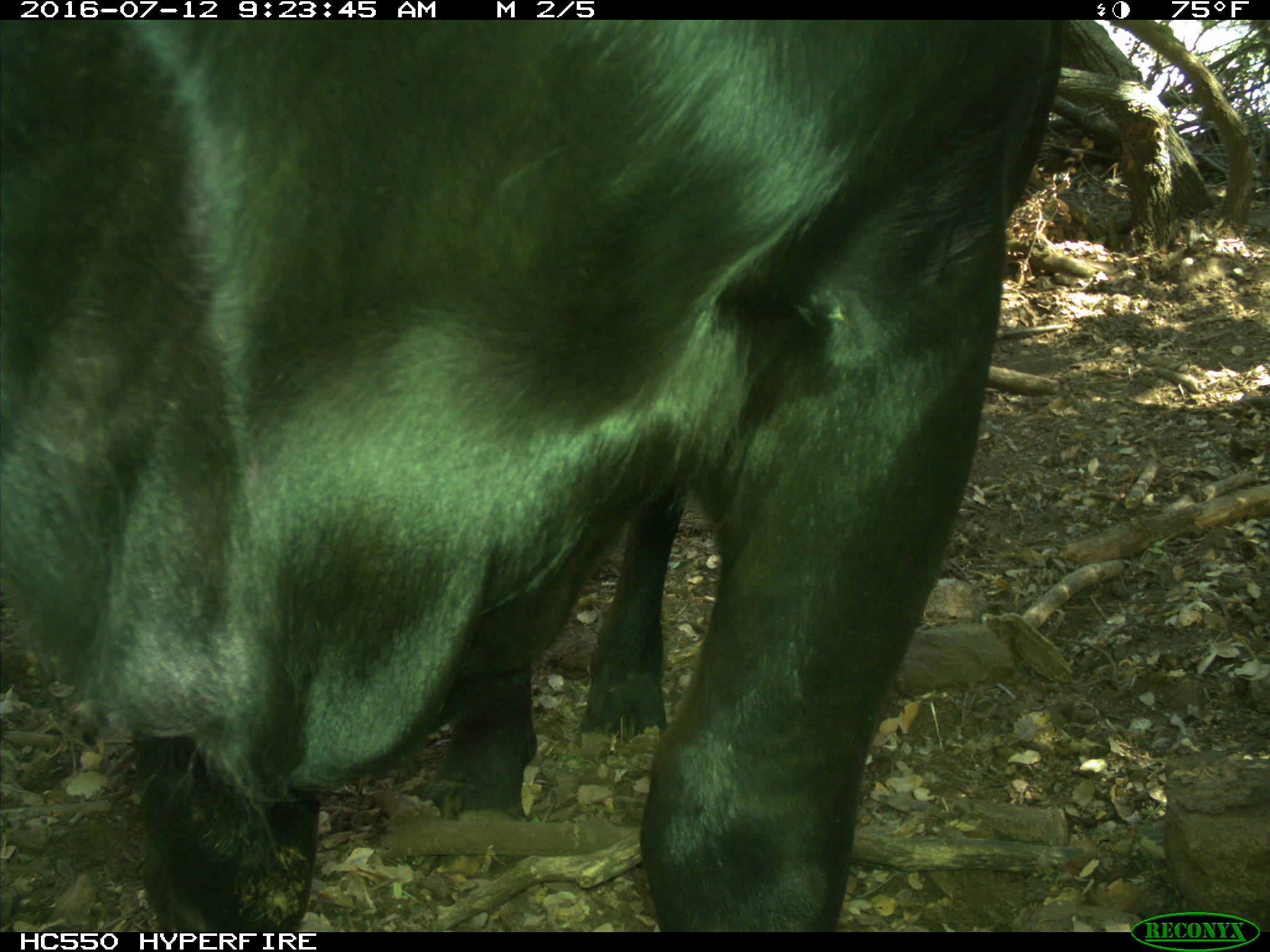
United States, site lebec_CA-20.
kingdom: Animalia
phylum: Chordata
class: Mammalia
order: Artiodactyla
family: Bovidae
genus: Bos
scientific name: Bos taurus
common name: domestic cow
Bos taurus (domestic cow).